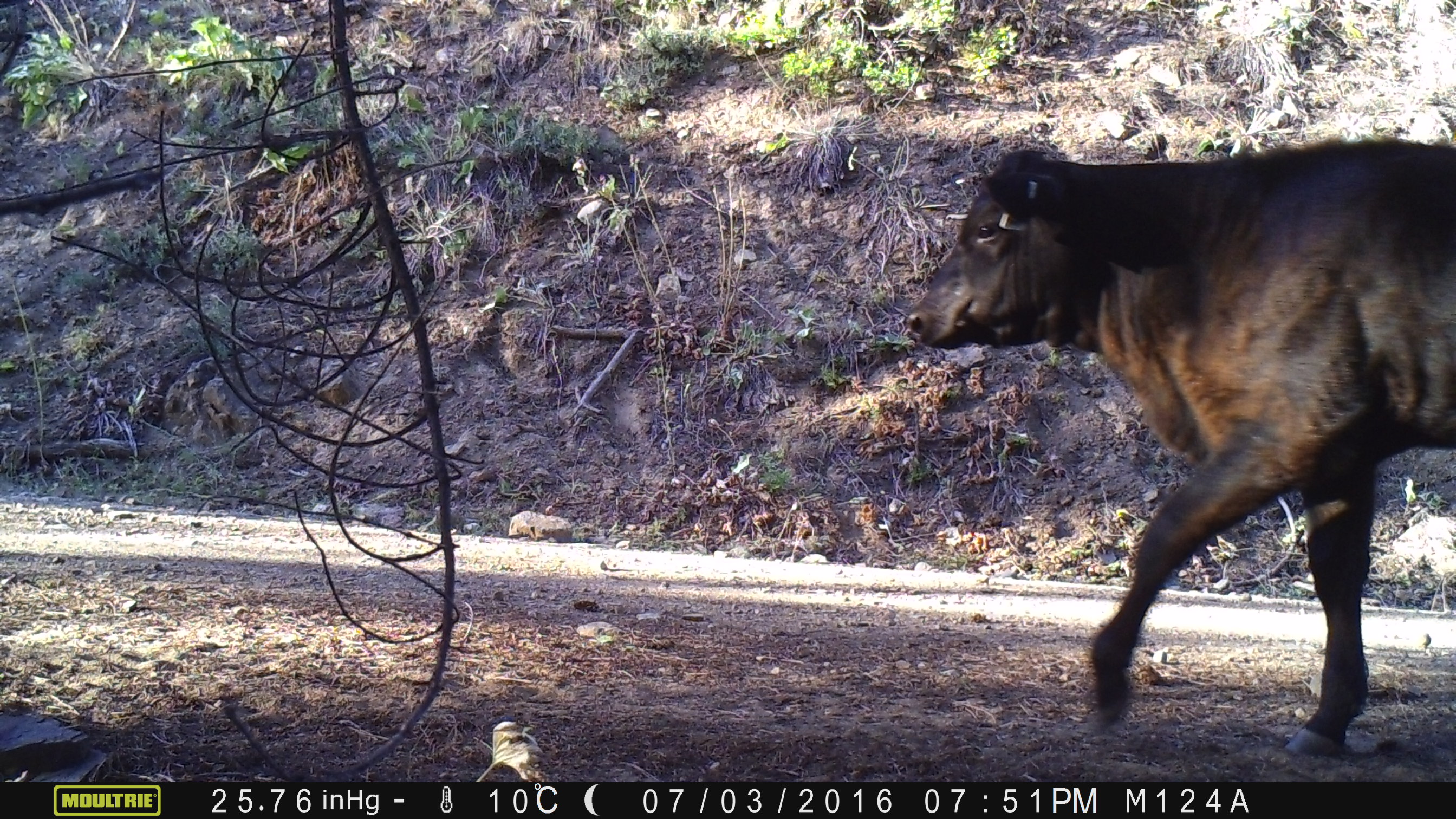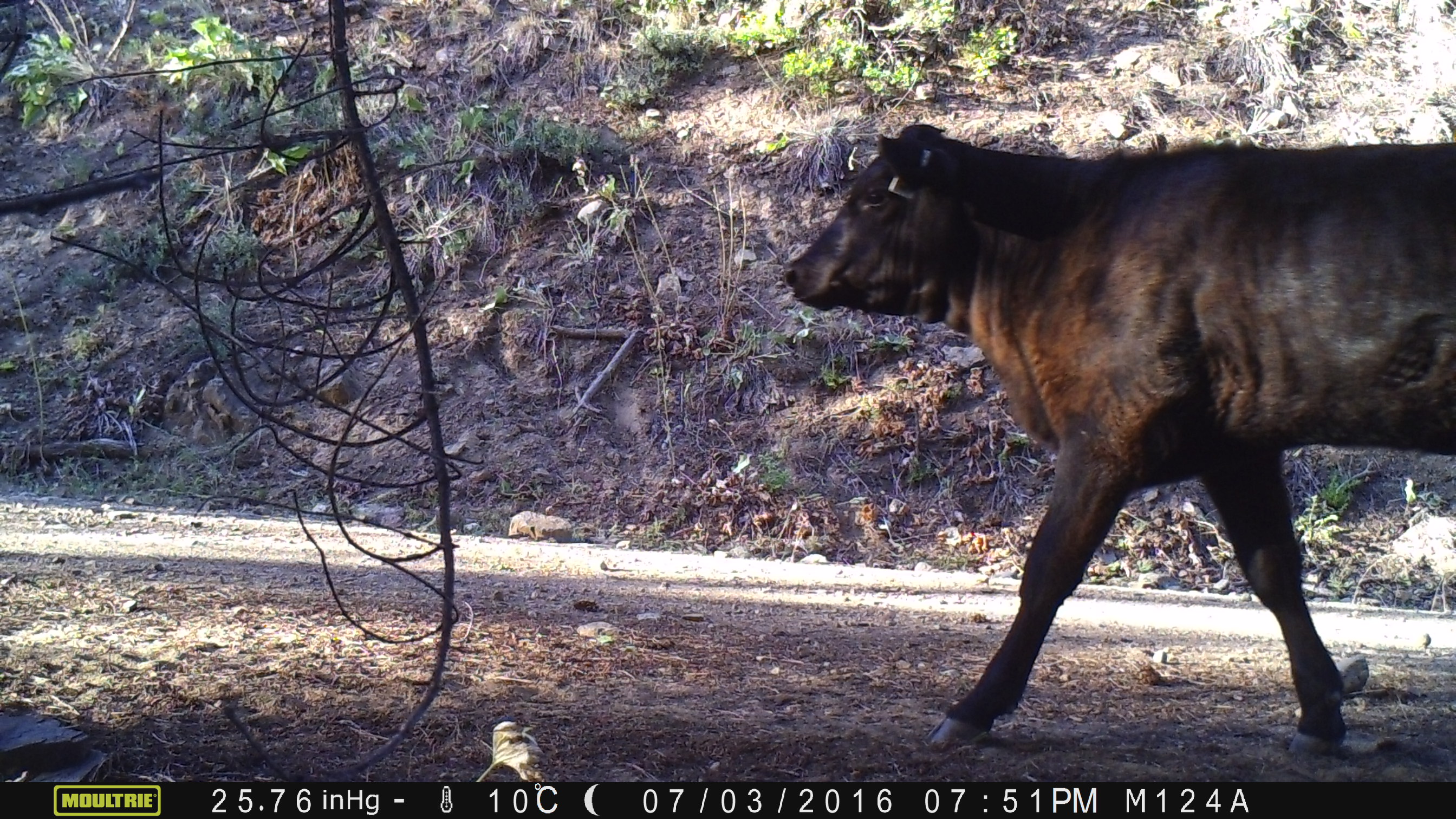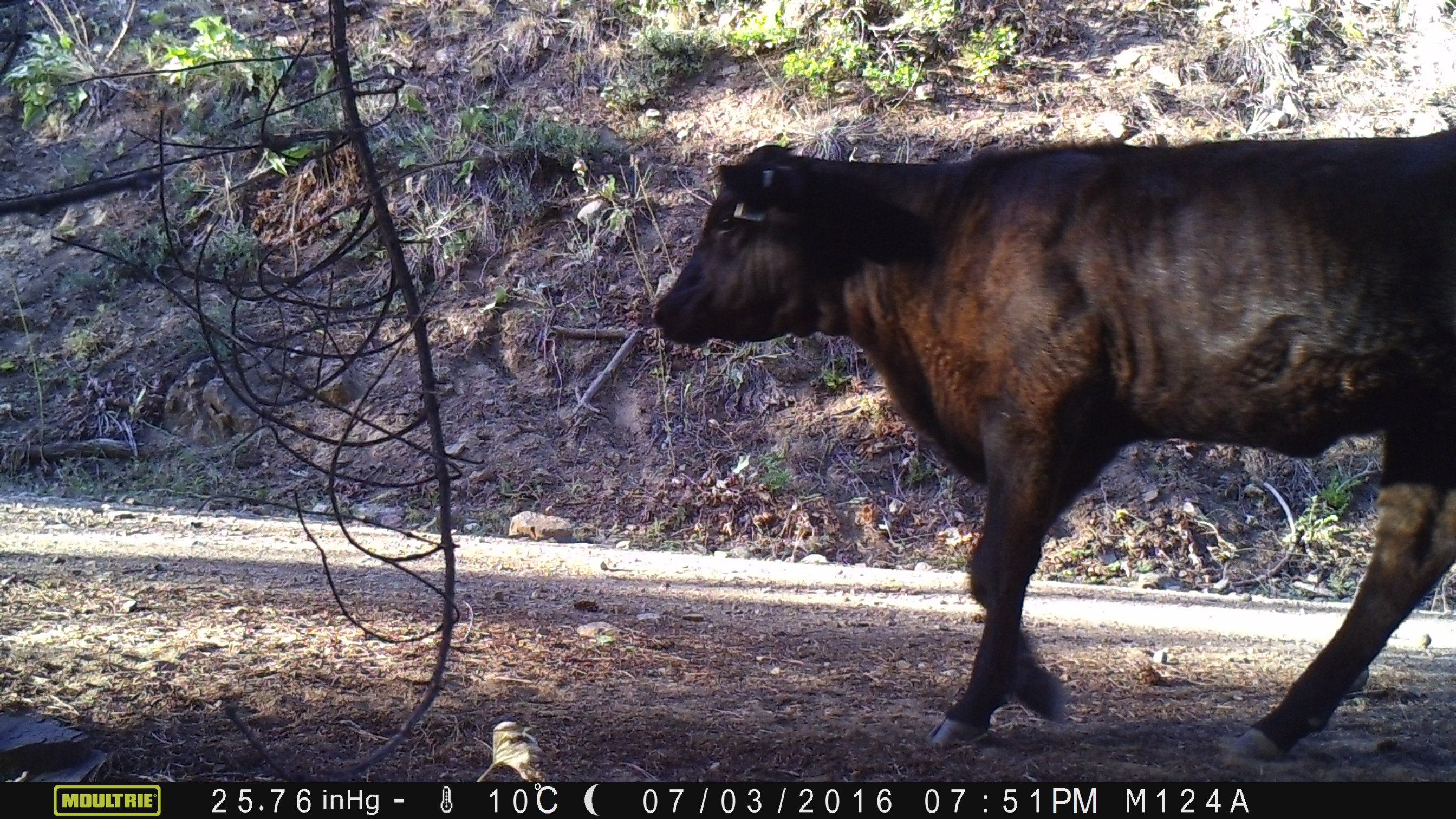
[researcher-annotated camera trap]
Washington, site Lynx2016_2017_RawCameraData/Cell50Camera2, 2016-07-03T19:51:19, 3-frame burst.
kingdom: Animalia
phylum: Chordata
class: Mammalia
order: Artiodactyla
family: Bovidae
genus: Bos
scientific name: Bos taurus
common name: domestic cattle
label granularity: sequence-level